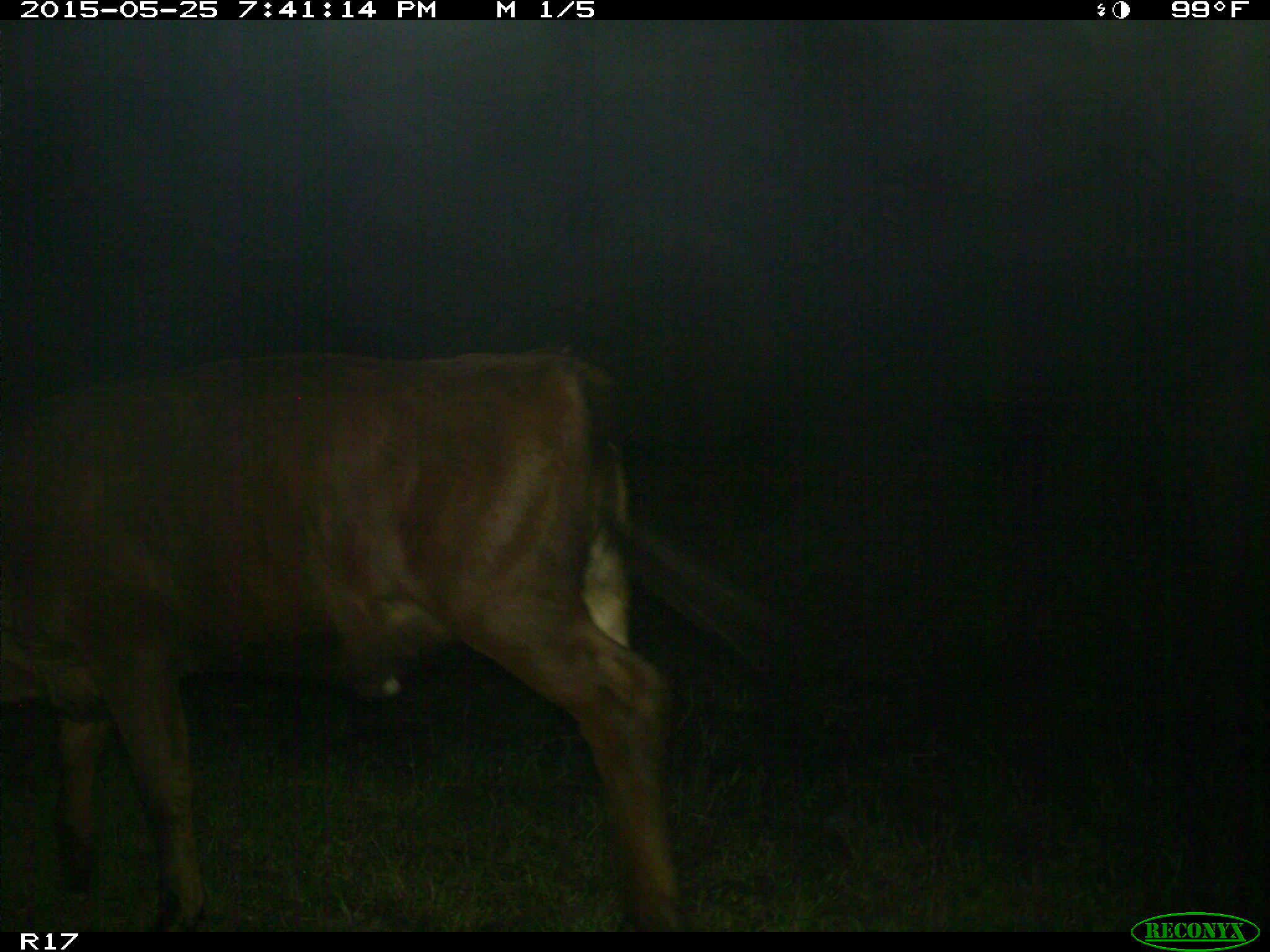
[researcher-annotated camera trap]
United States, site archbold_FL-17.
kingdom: Animalia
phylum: Chordata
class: Mammalia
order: Artiodactyla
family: Bovidae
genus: Bos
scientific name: Bos taurus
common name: domestic cow